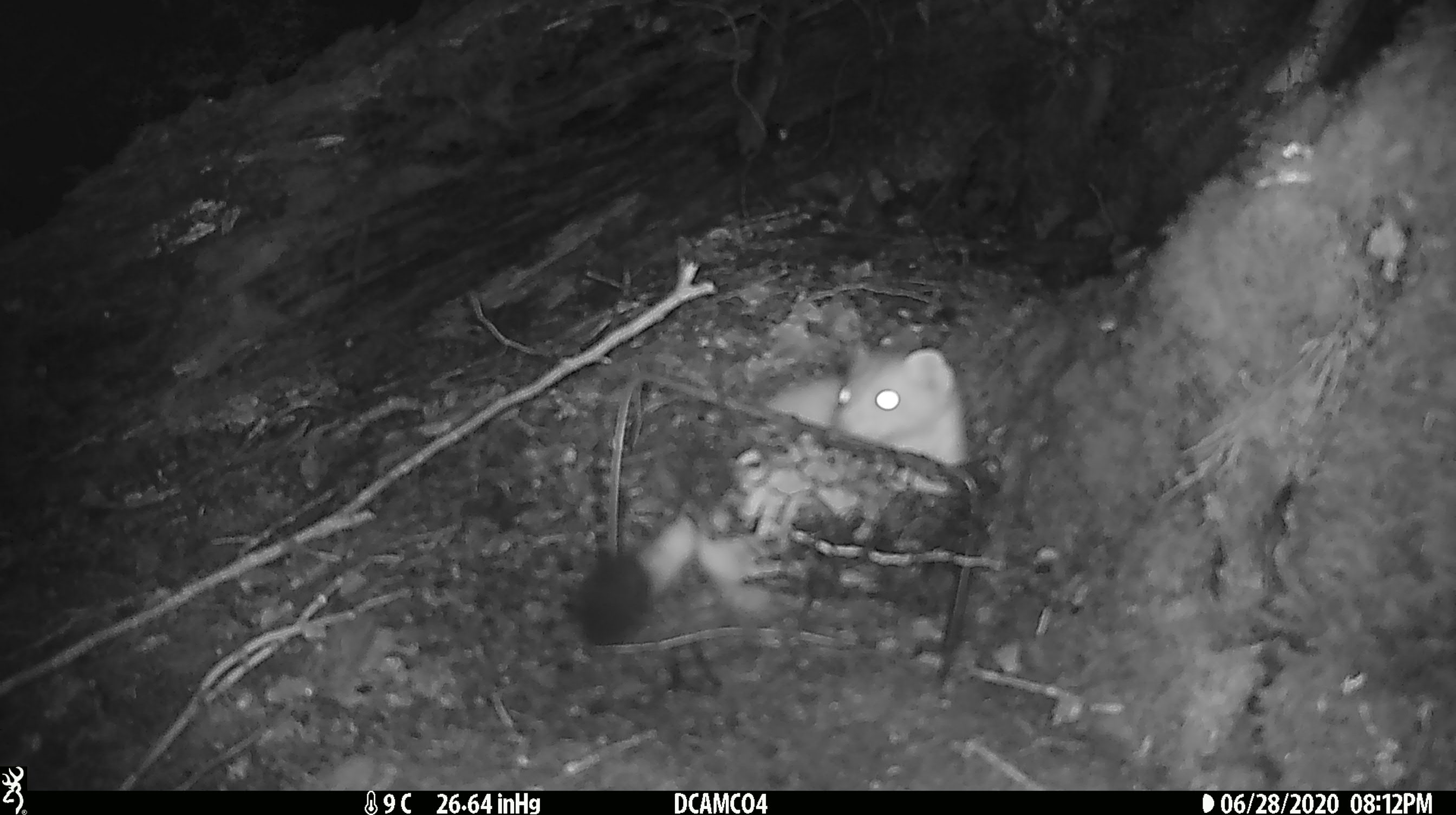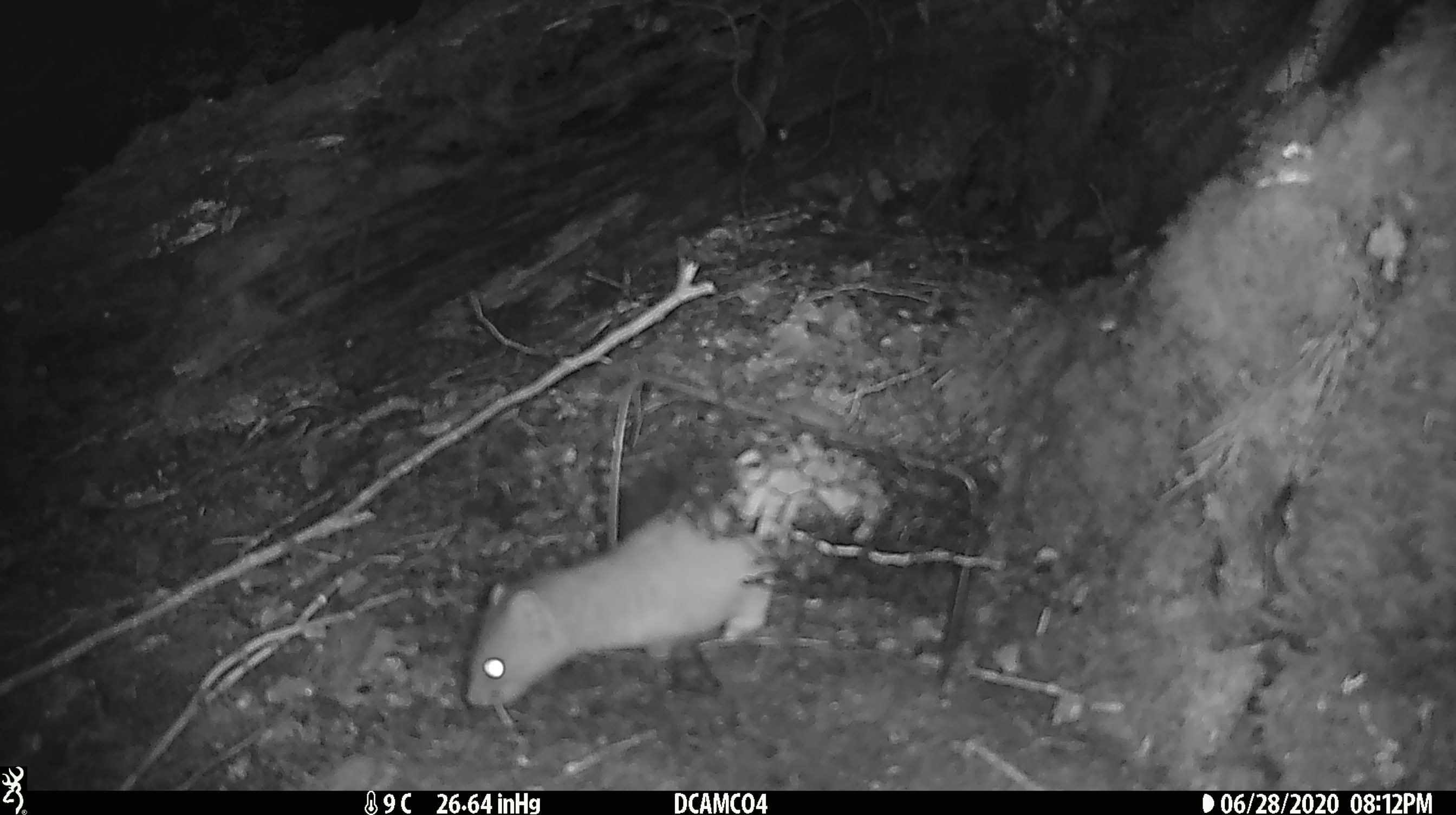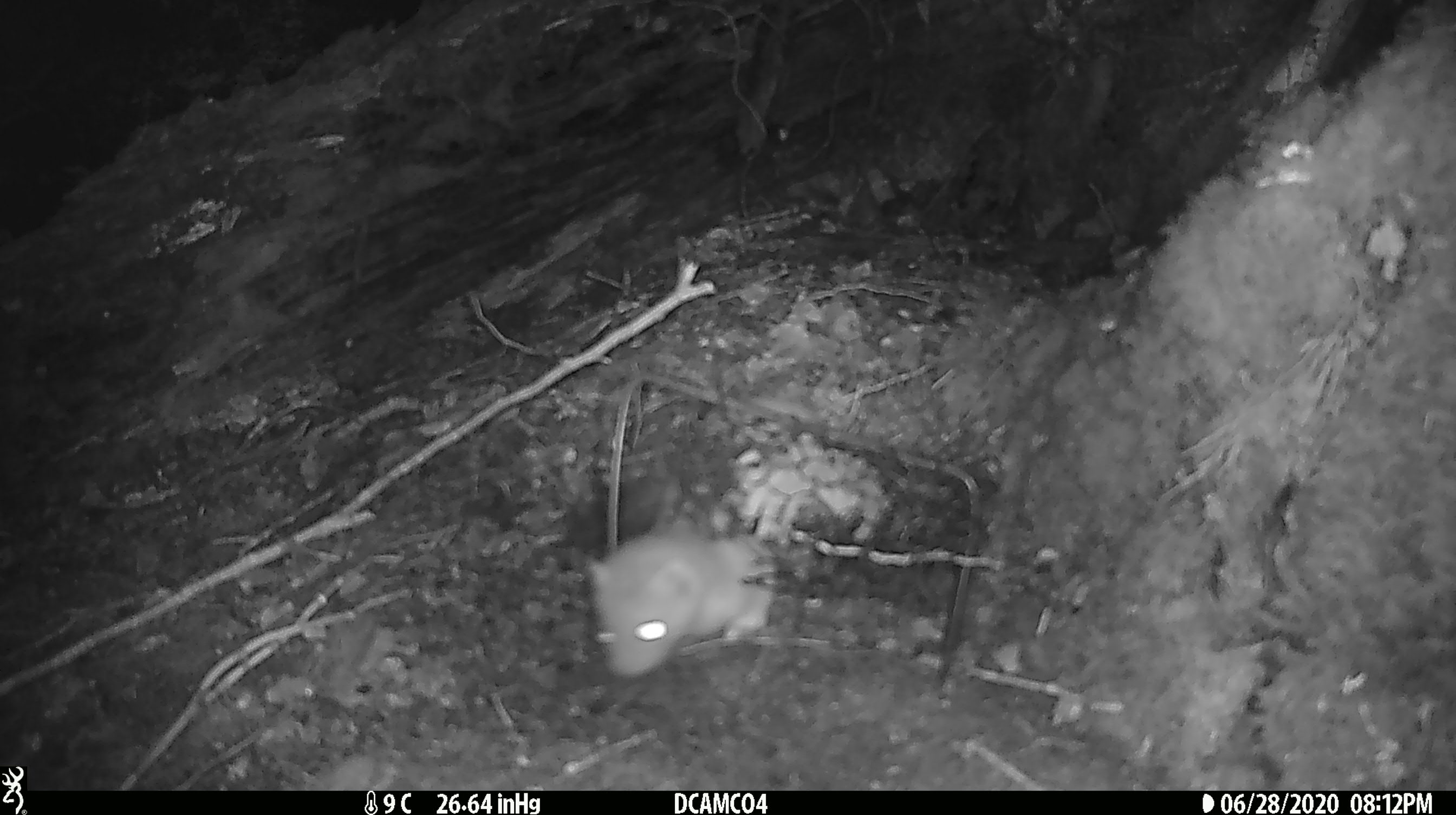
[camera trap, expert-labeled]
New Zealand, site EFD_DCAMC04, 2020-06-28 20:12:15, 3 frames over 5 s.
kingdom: Animalia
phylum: Chordata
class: Mammalia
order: Carnivora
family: Mustelidae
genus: Mustela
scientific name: Mustela erminea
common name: stoat